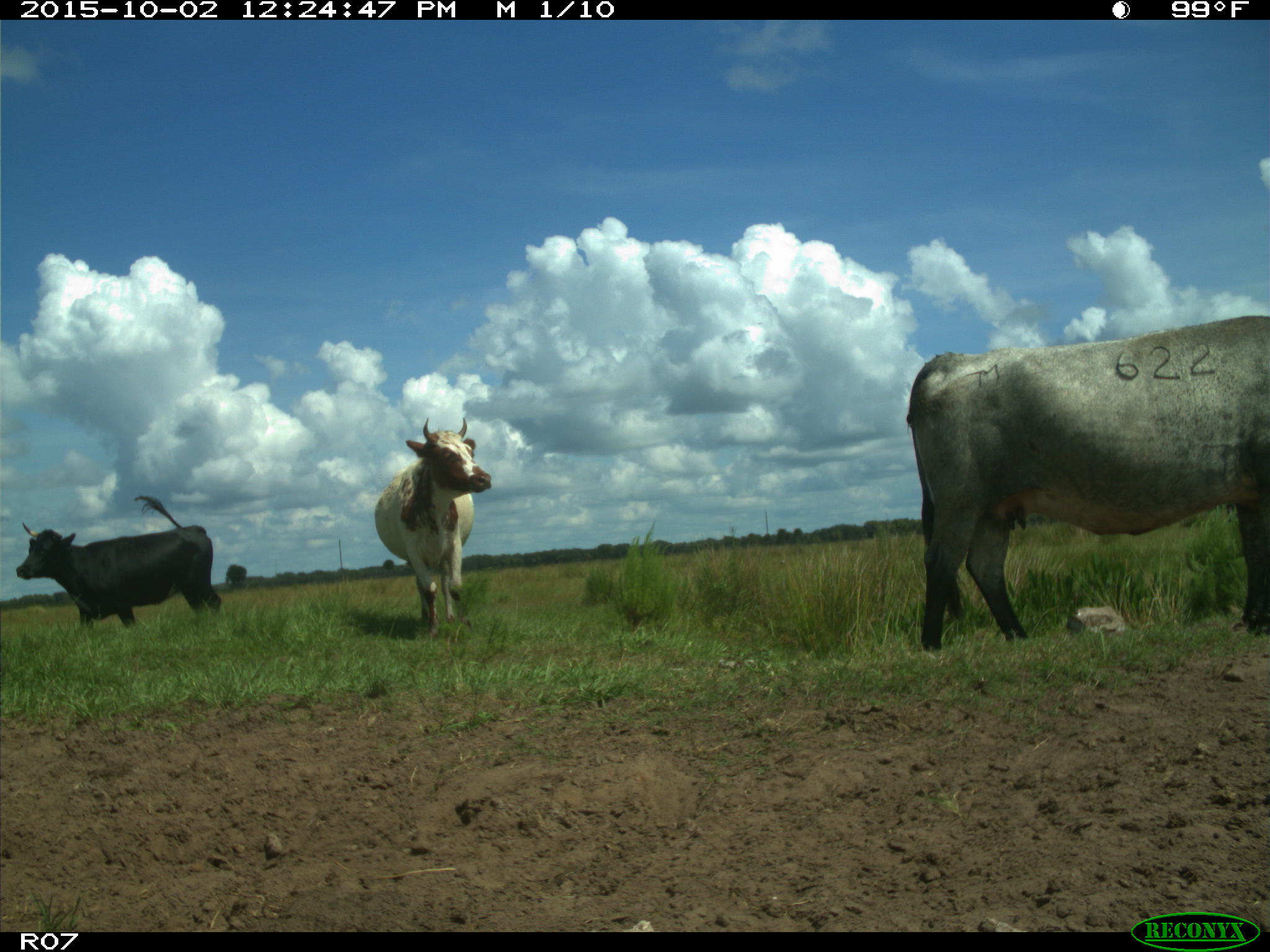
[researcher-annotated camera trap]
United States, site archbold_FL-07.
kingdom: Animalia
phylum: Chordata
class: Mammalia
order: Artiodactyla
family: Bovidae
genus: Bos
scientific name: Bos taurus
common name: domestic cow